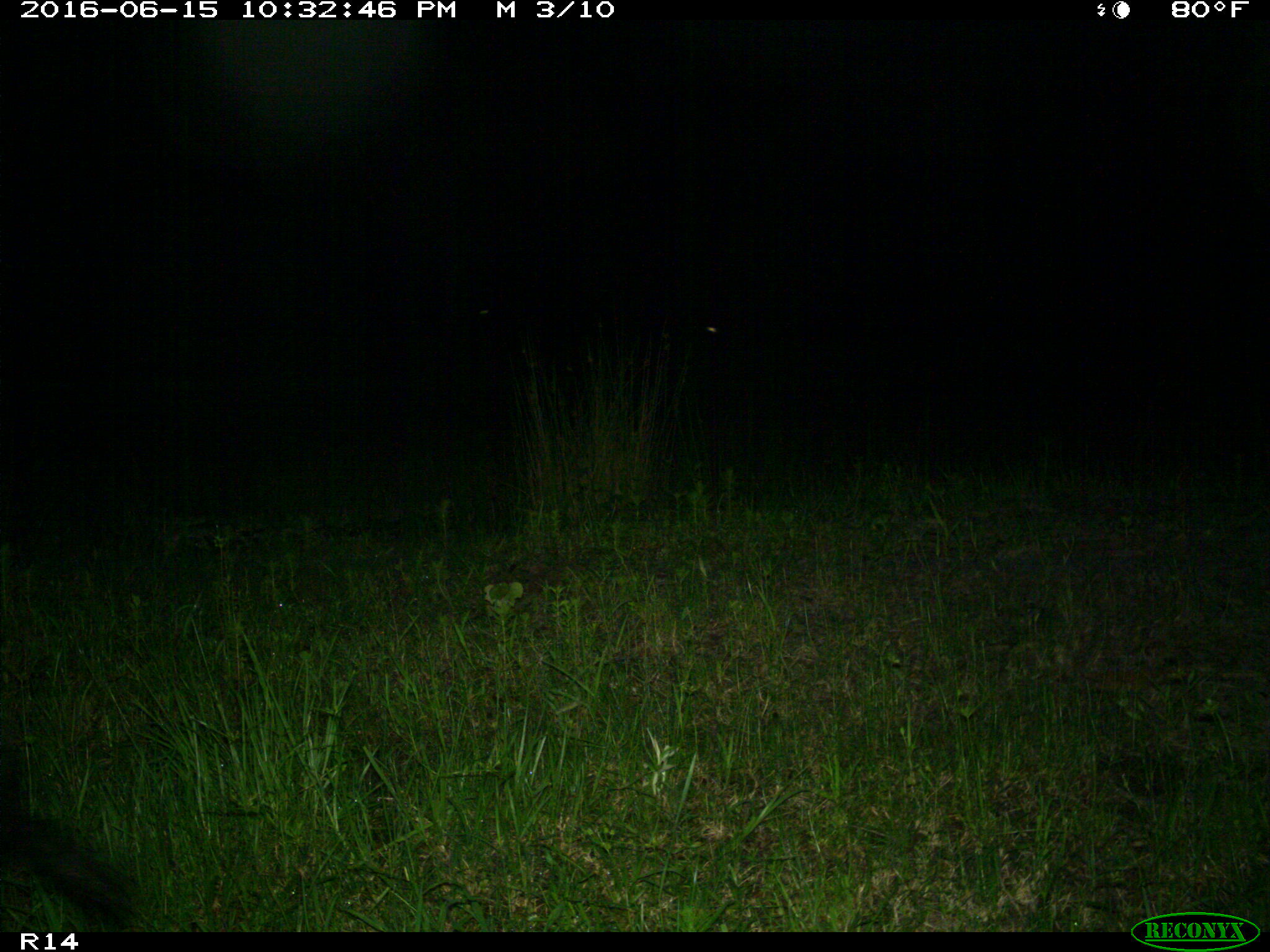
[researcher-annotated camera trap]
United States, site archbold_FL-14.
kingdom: Animalia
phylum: Chordata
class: Mammalia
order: Artiodactyla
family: Suidae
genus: Sus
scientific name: Sus scrofa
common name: wild boar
Sus scrofa (wild boar).